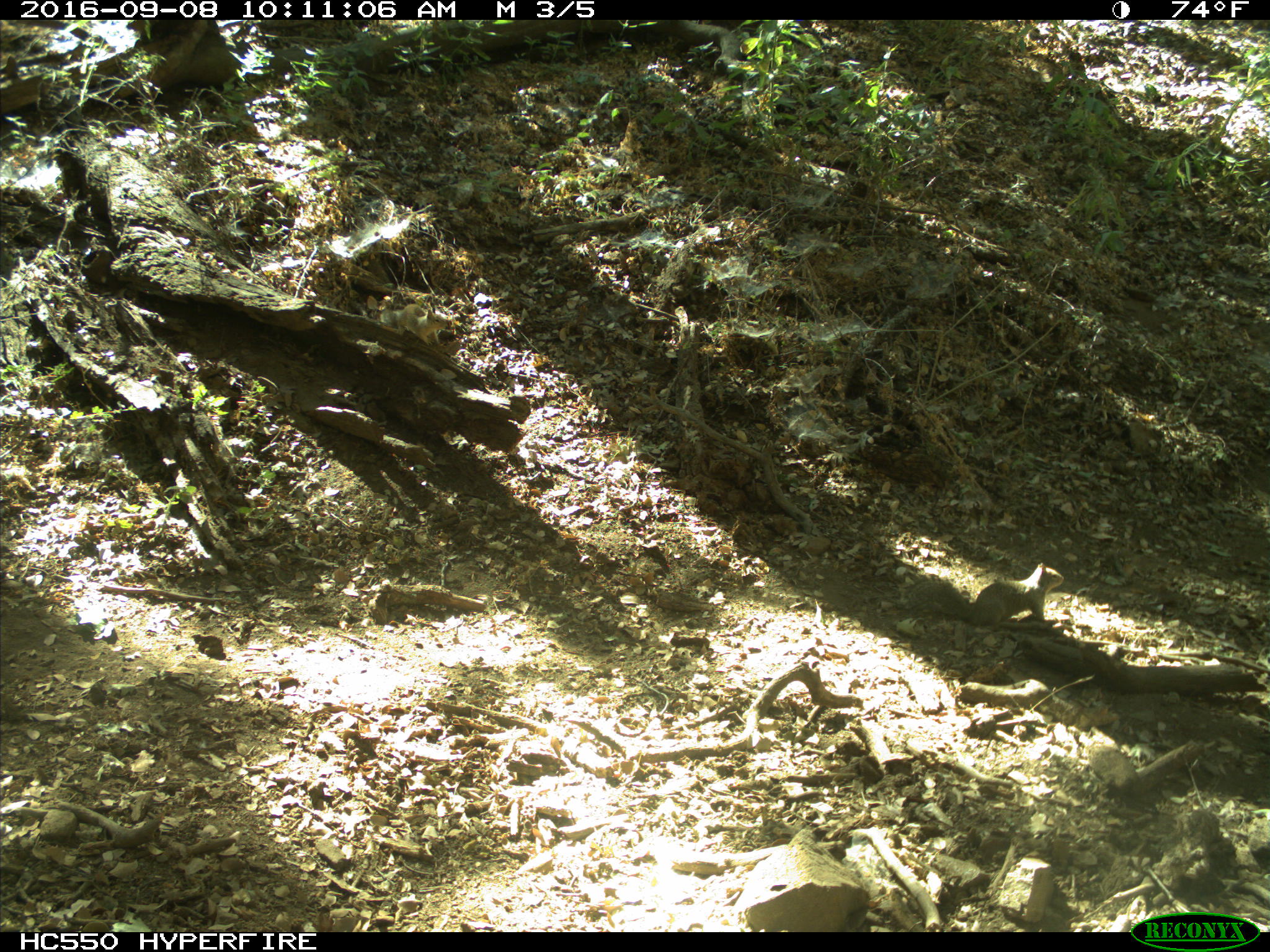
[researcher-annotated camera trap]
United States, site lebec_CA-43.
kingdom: Animalia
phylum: Chordata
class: Mammalia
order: Rodentia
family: Sciuridae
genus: Otospermophilus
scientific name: Otospermophilus beecheyi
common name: california ground squirrel